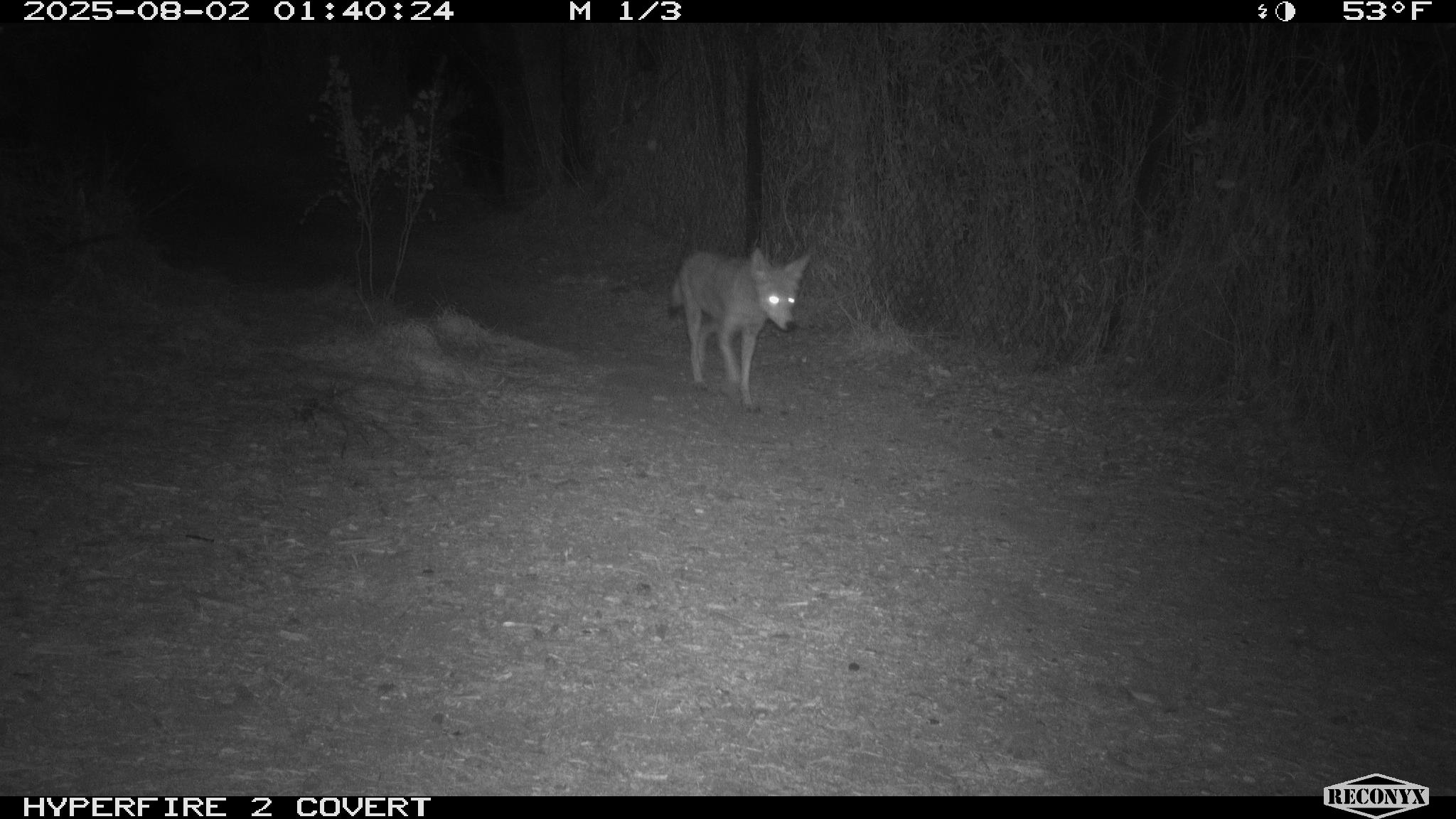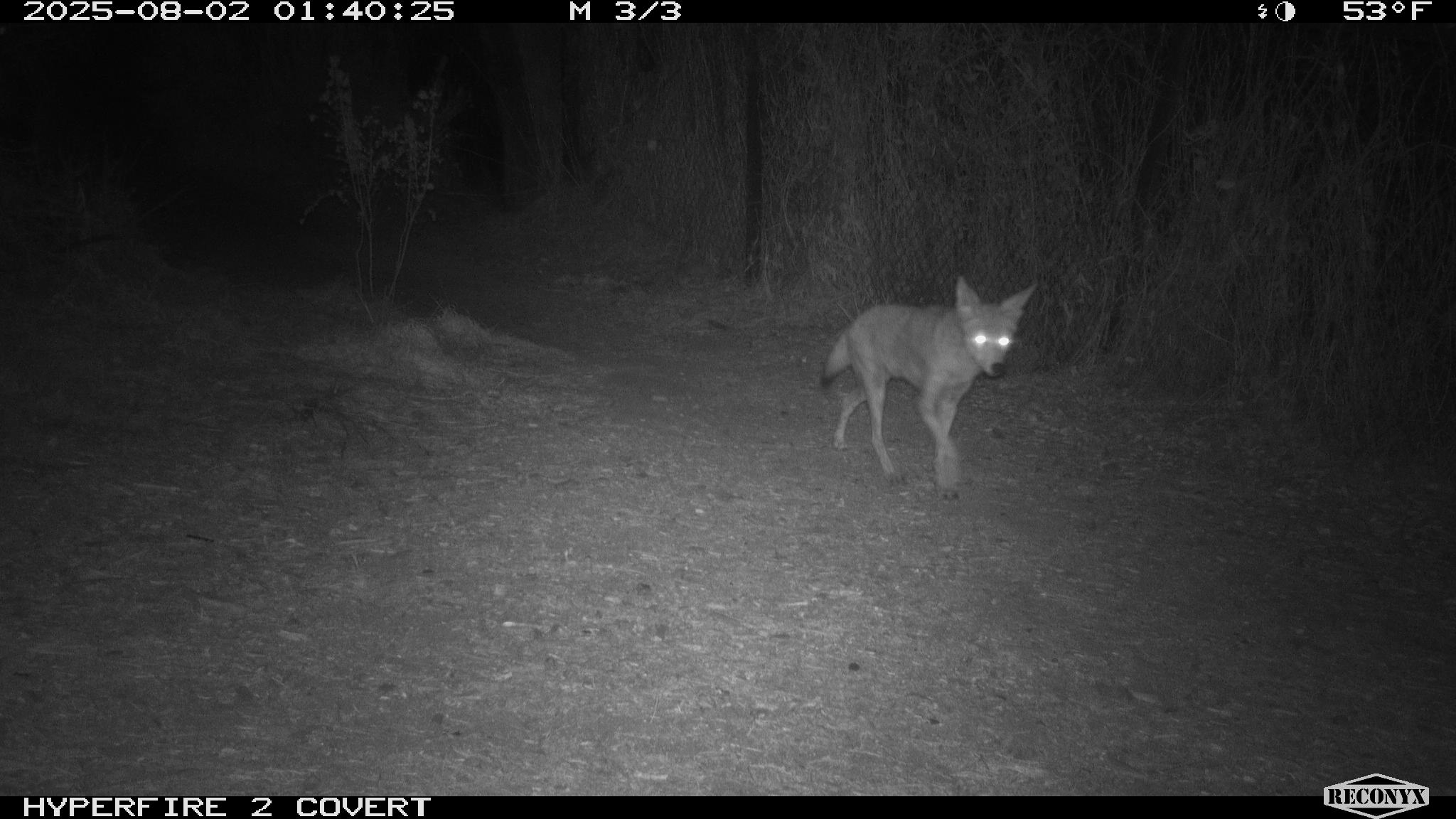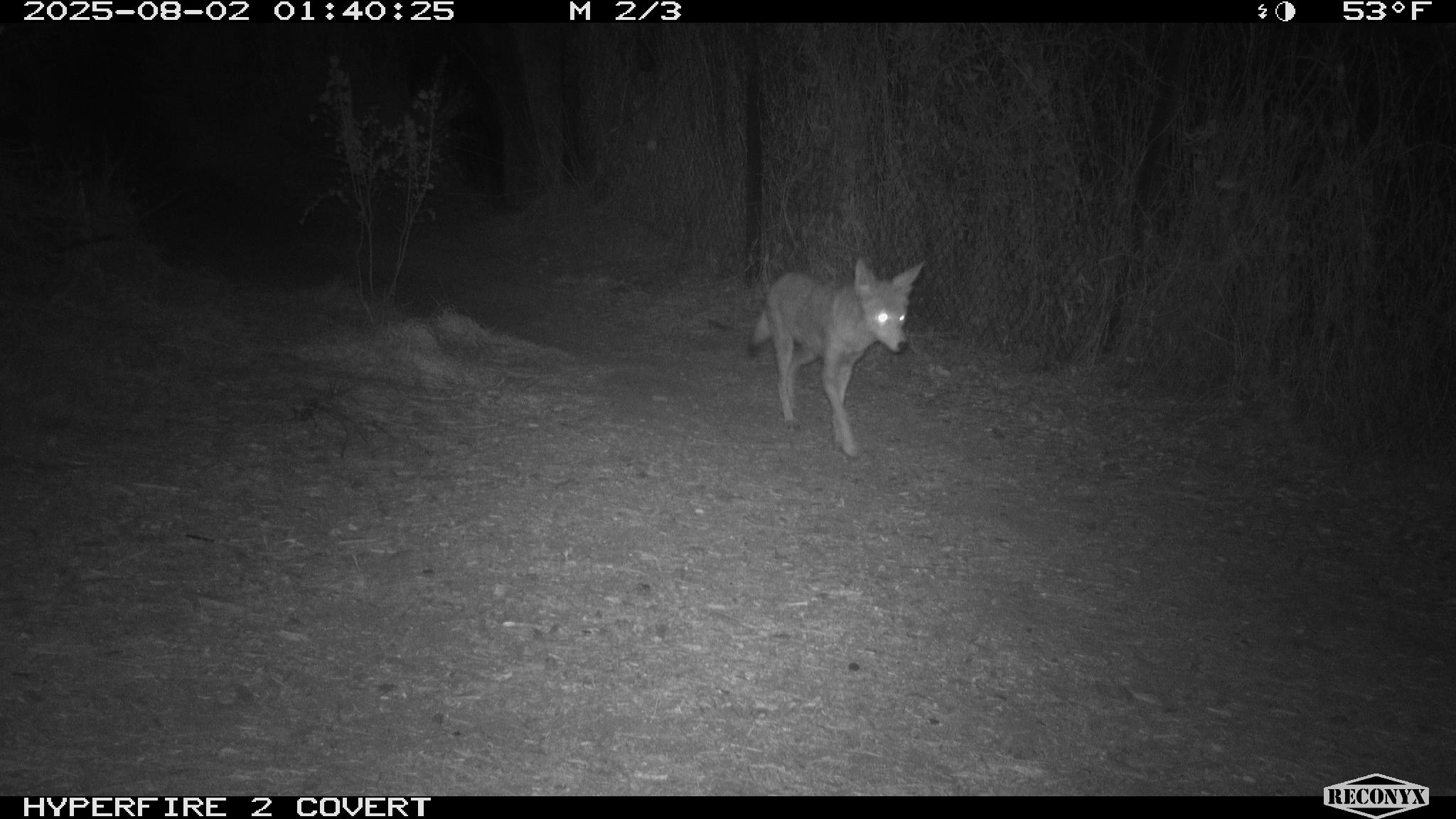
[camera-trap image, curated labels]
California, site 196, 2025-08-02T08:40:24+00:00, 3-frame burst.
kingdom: Animalia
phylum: Chordata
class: Mammalia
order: Carnivora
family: Canidae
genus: Canis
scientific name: Canis latrans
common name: coyote